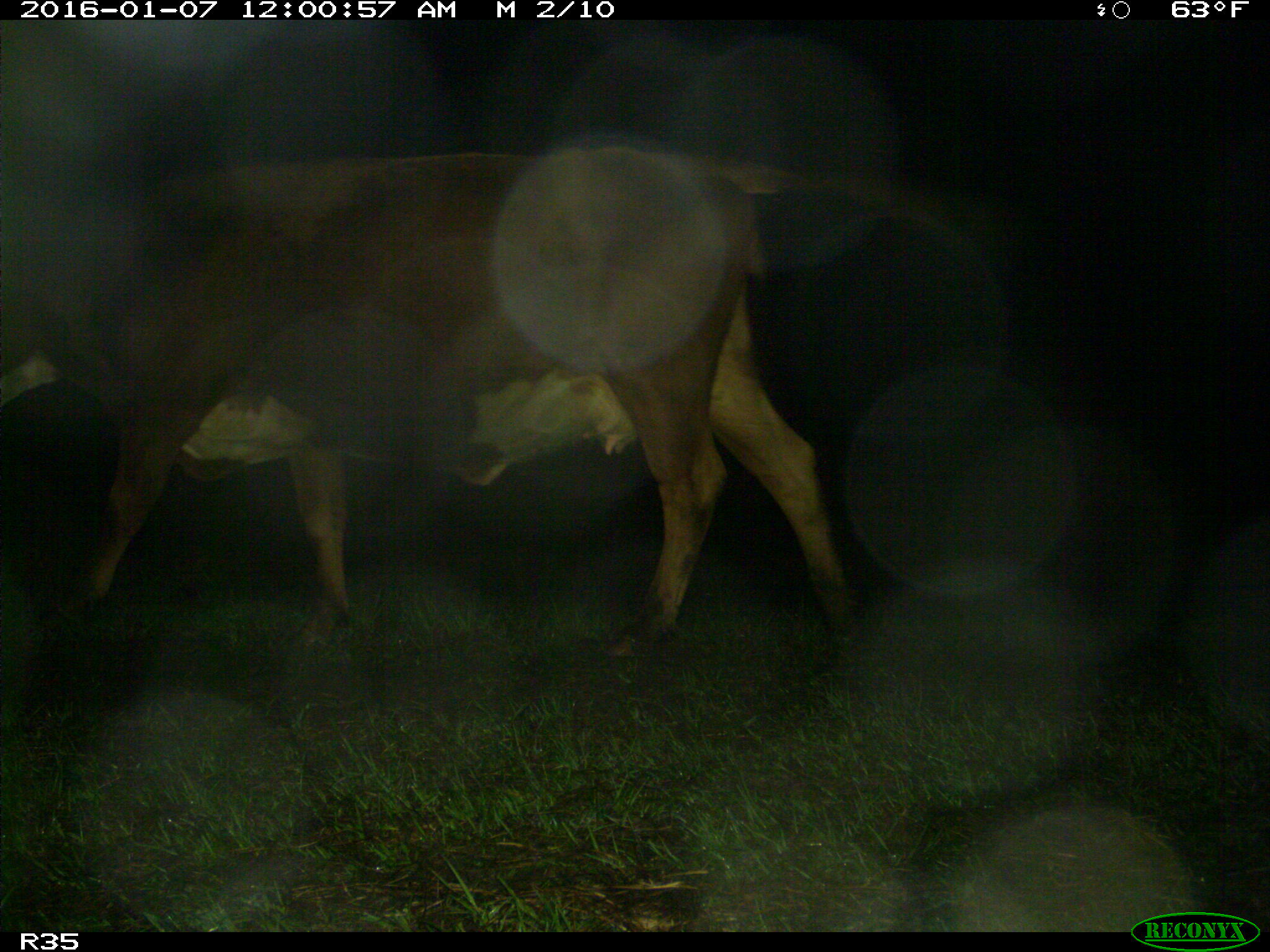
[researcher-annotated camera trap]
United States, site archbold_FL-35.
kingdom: Animalia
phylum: Chordata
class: Mammalia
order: Artiodactyla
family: Bovidae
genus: Bos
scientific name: Bos taurus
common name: domestic cow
Bos taurus (domestic cow).